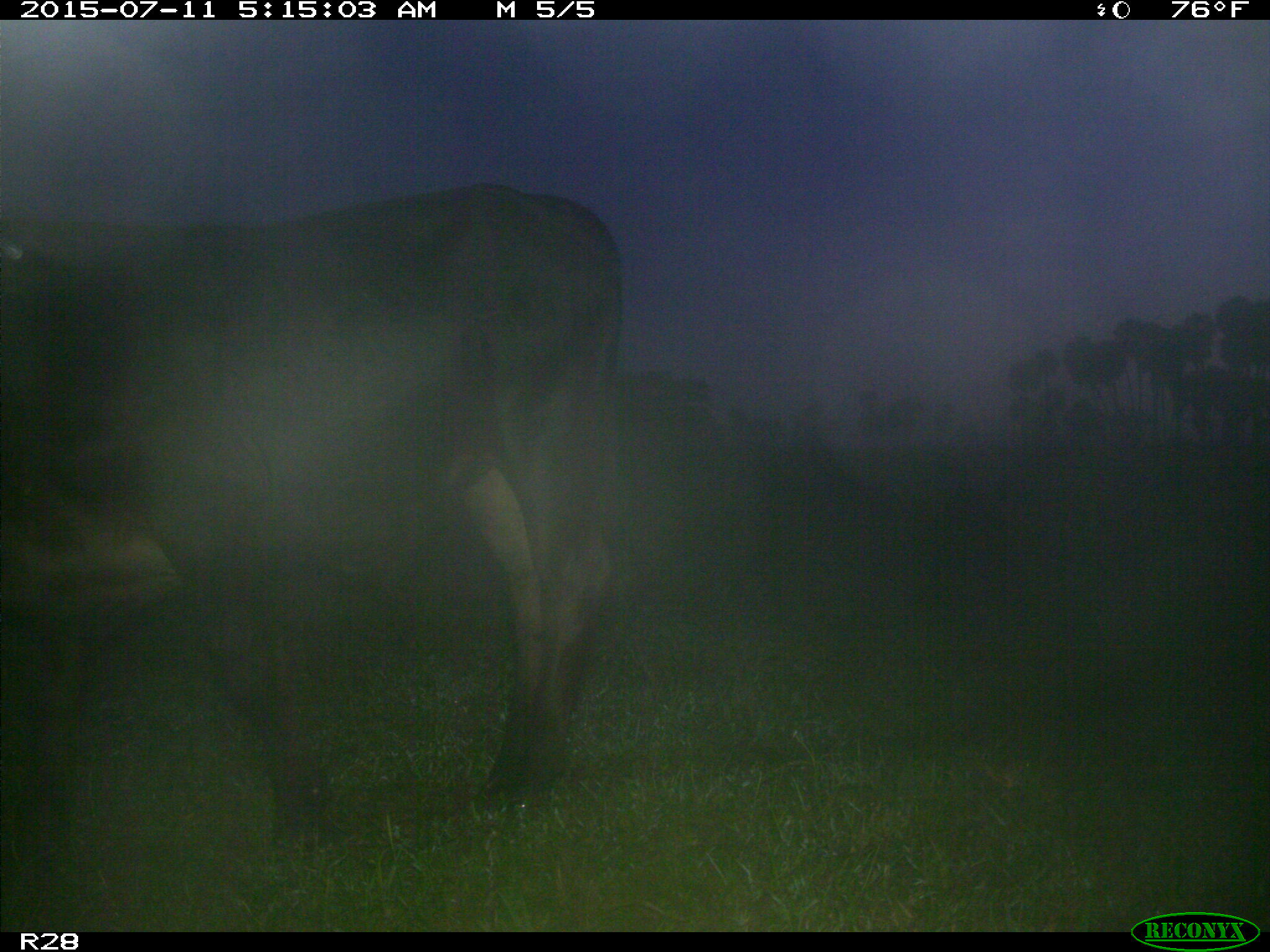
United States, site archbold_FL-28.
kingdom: Animalia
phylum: Chordata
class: Mammalia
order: Artiodactyla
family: Bovidae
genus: Bos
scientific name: Bos taurus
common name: domestic cow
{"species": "Bos taurus (domestic cow)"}